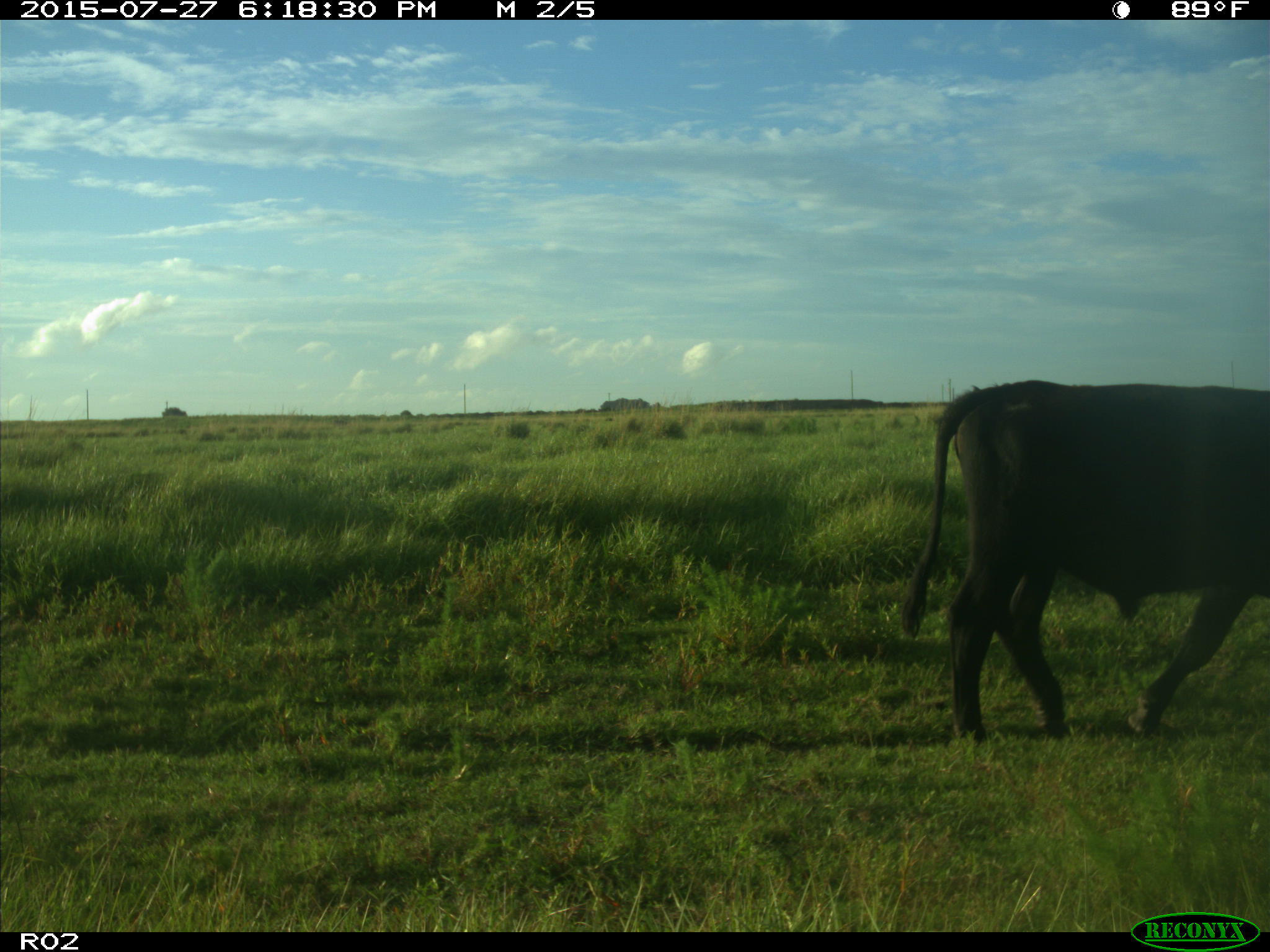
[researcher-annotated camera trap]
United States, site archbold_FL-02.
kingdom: Animalia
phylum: Chordata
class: Mammalia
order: Artiodactyla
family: Bovidae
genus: Bos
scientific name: Bos taurus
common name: domestic cow